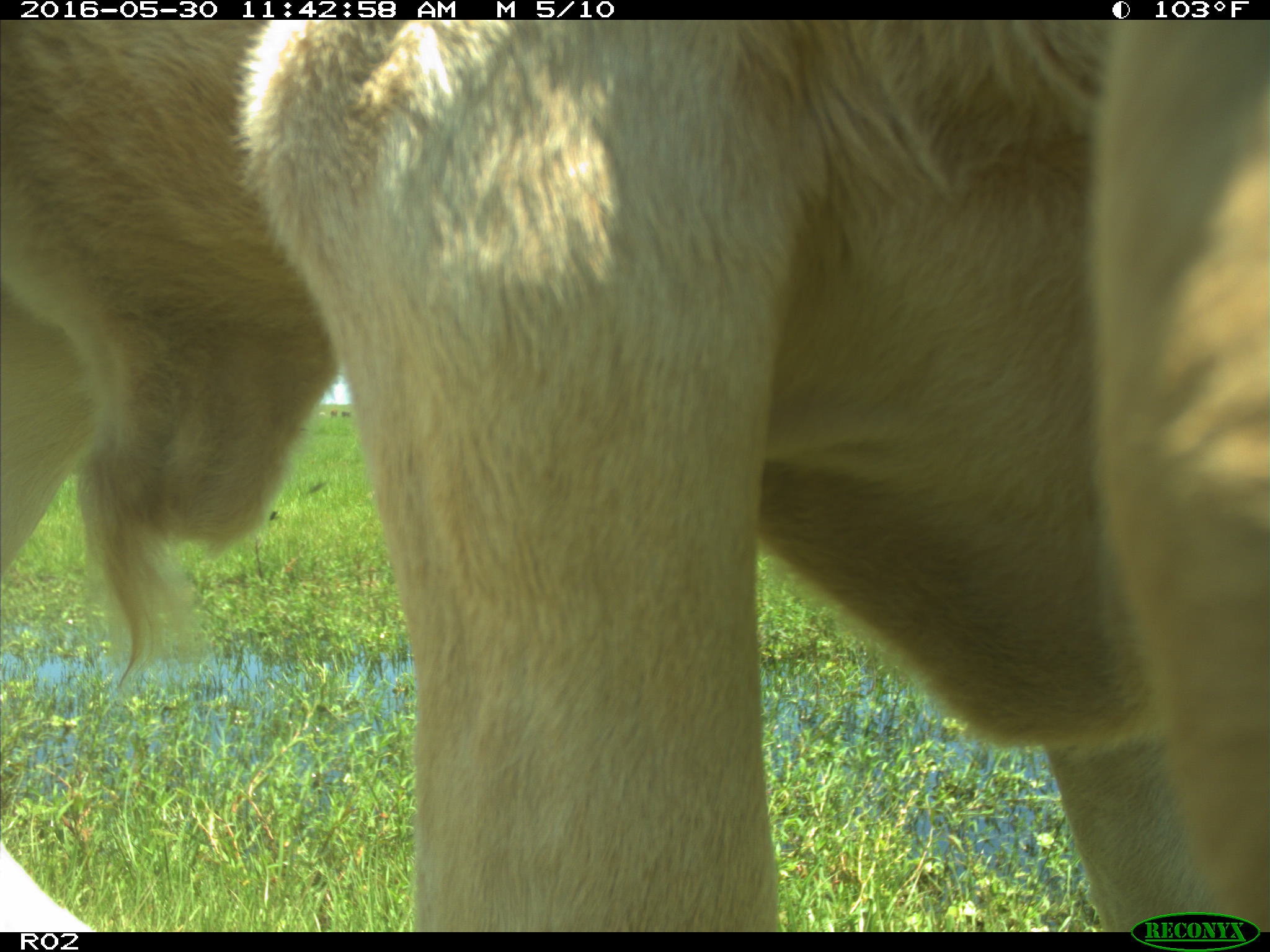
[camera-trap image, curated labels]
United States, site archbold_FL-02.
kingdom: Animalia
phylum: Chordata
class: Mammalia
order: Artiodactyla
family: Bovidae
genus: Bos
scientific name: Bos taurus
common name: domestic cow